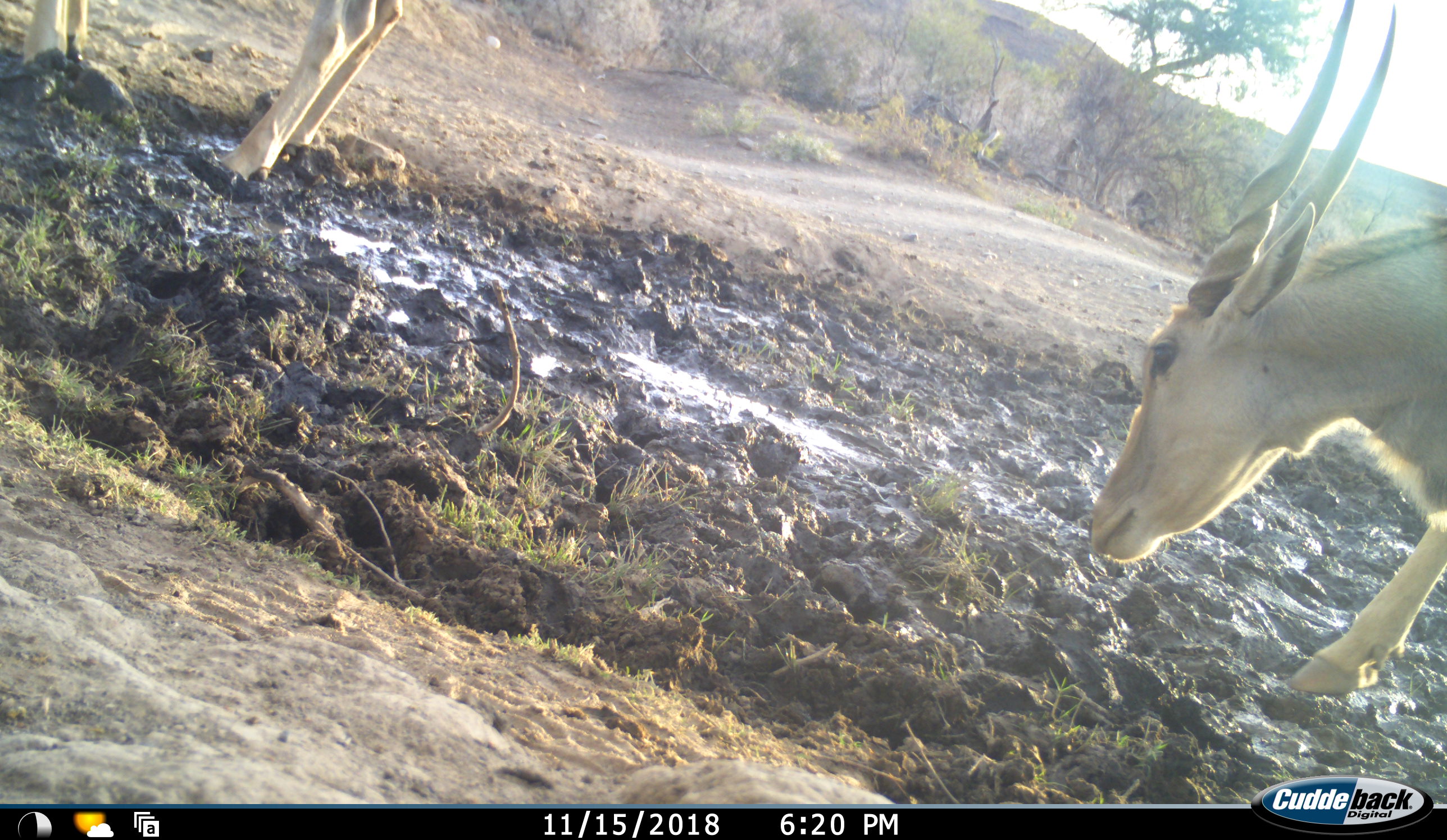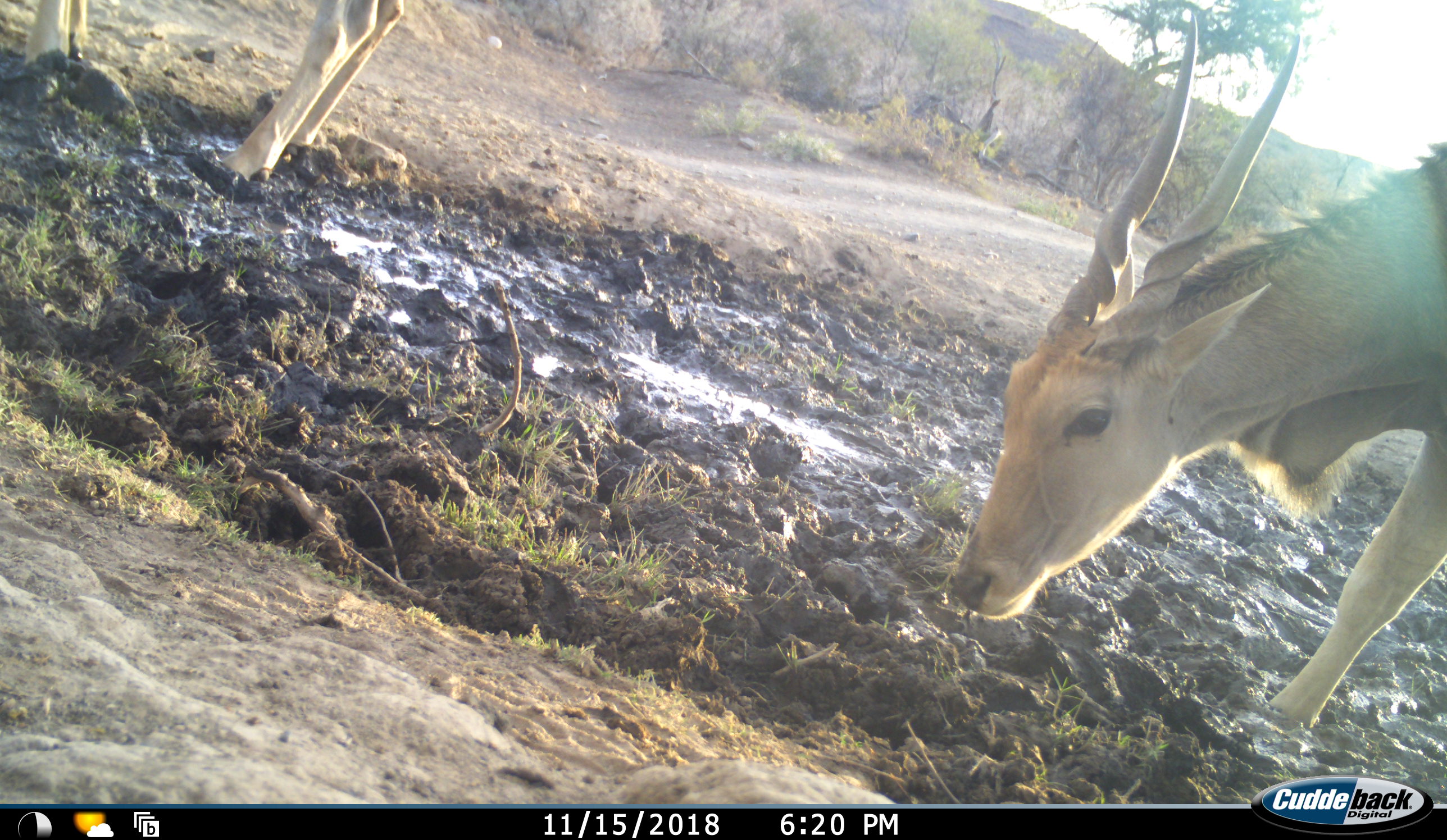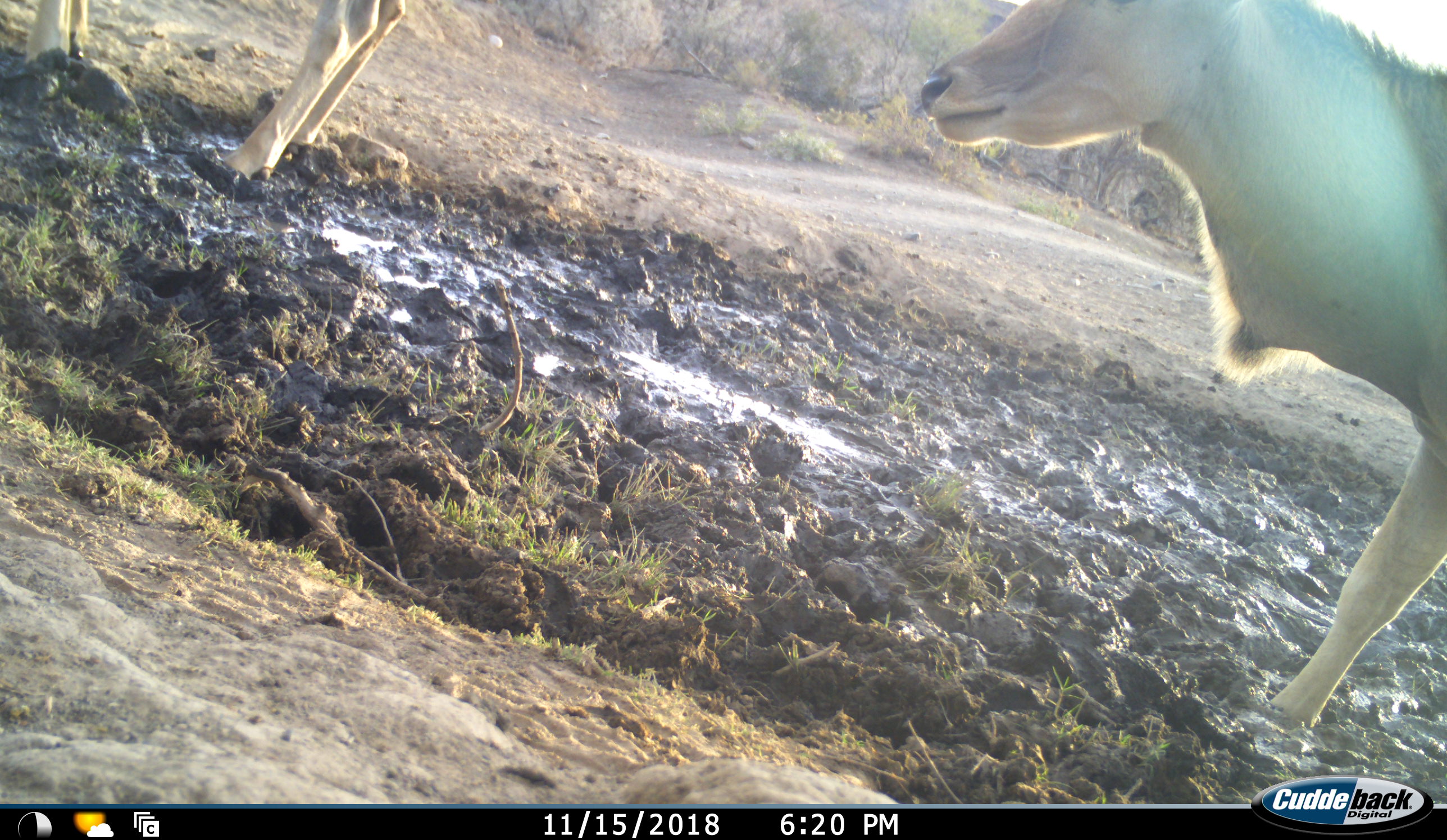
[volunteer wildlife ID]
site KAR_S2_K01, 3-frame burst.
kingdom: Animalia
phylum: Chordata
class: Mammalia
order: Artiodactyla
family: Bovidae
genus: Tragelaphus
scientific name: Tragelaphus oryx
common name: eland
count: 2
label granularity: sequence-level